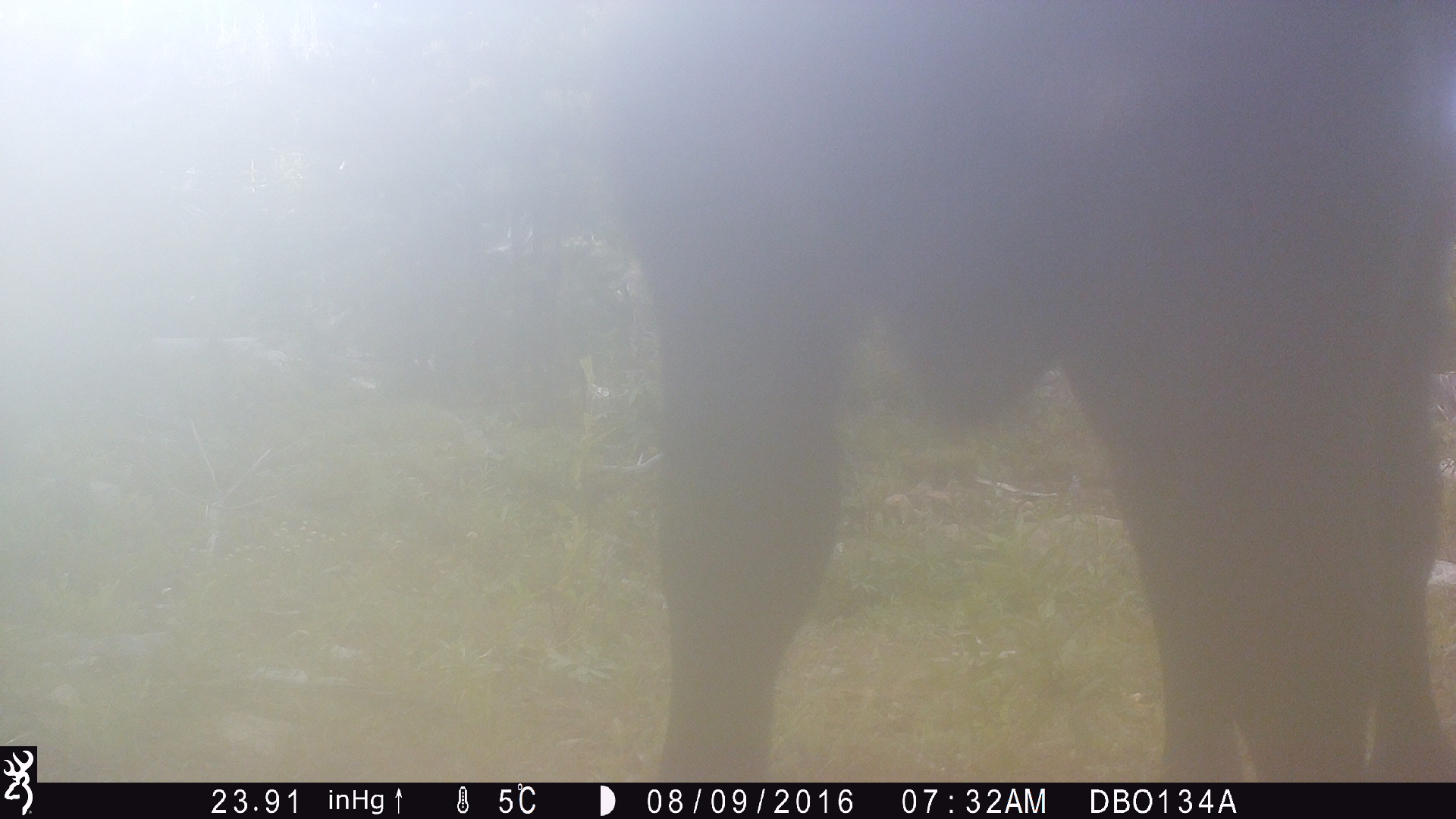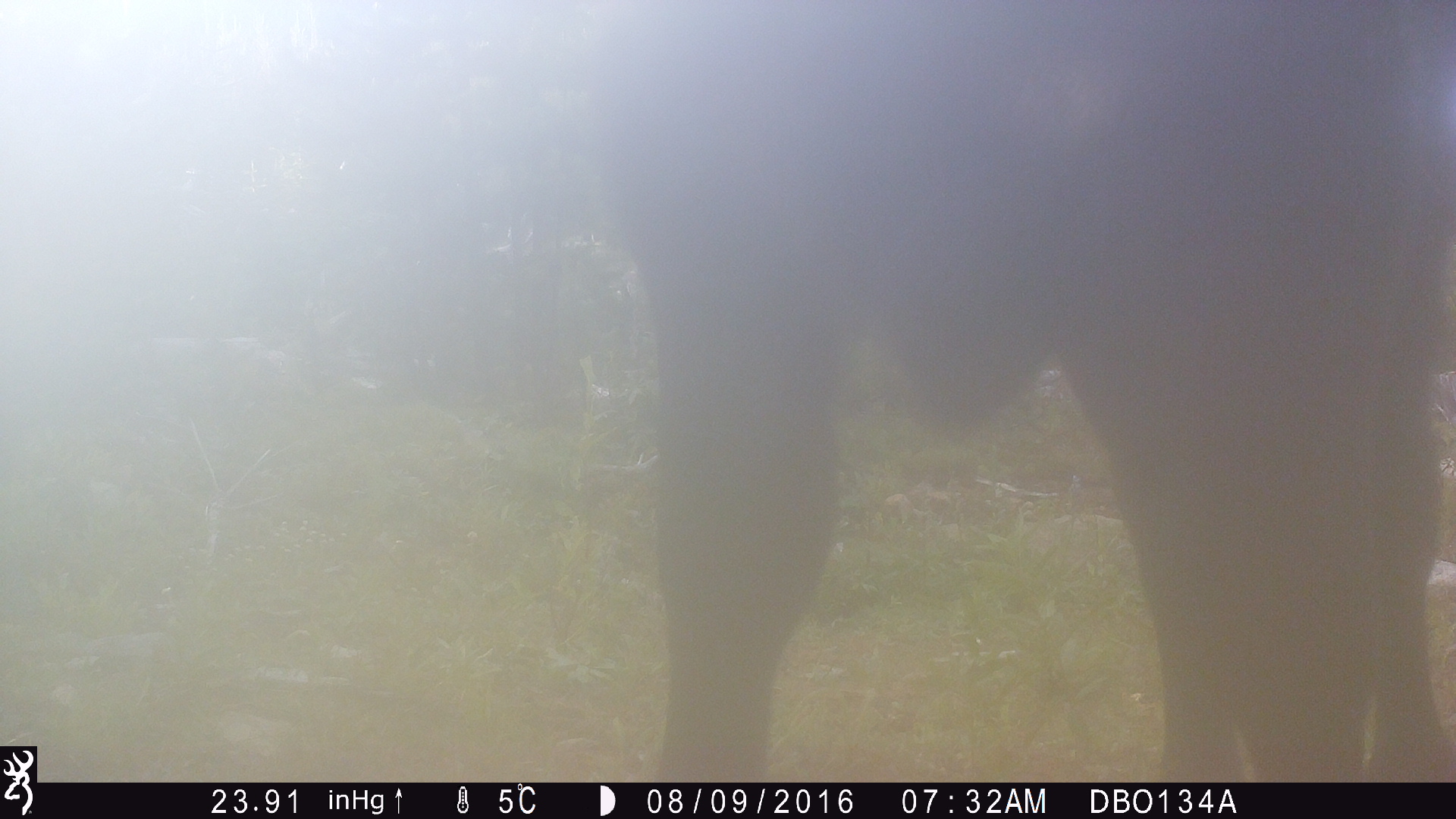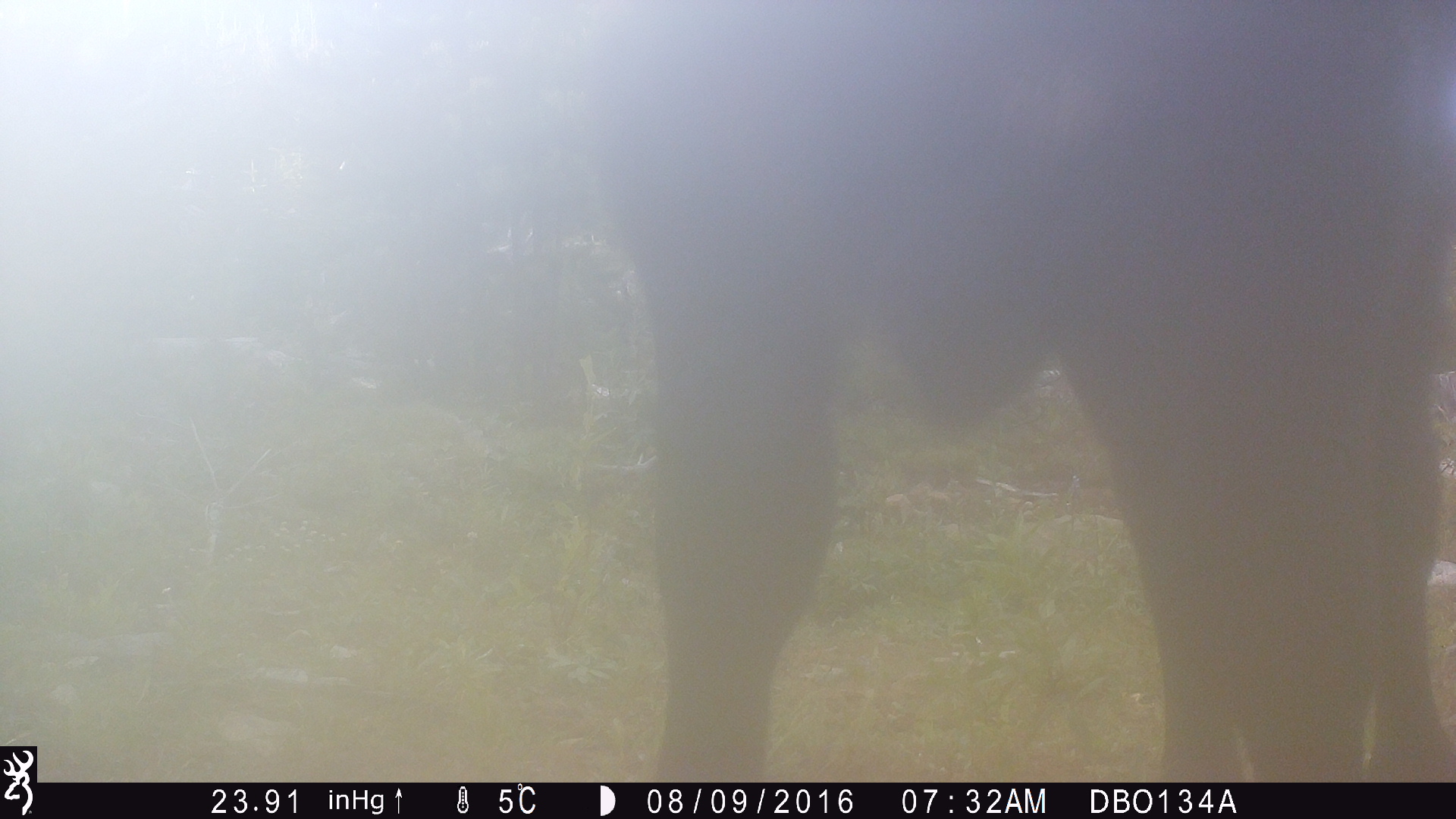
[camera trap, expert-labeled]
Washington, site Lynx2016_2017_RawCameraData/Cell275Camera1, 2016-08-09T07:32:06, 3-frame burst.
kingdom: Animalia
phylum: Chordata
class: Mammalia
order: Artiodactyla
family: Bovidae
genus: Bos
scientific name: Bos taurus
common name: domestic cattle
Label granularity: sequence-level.